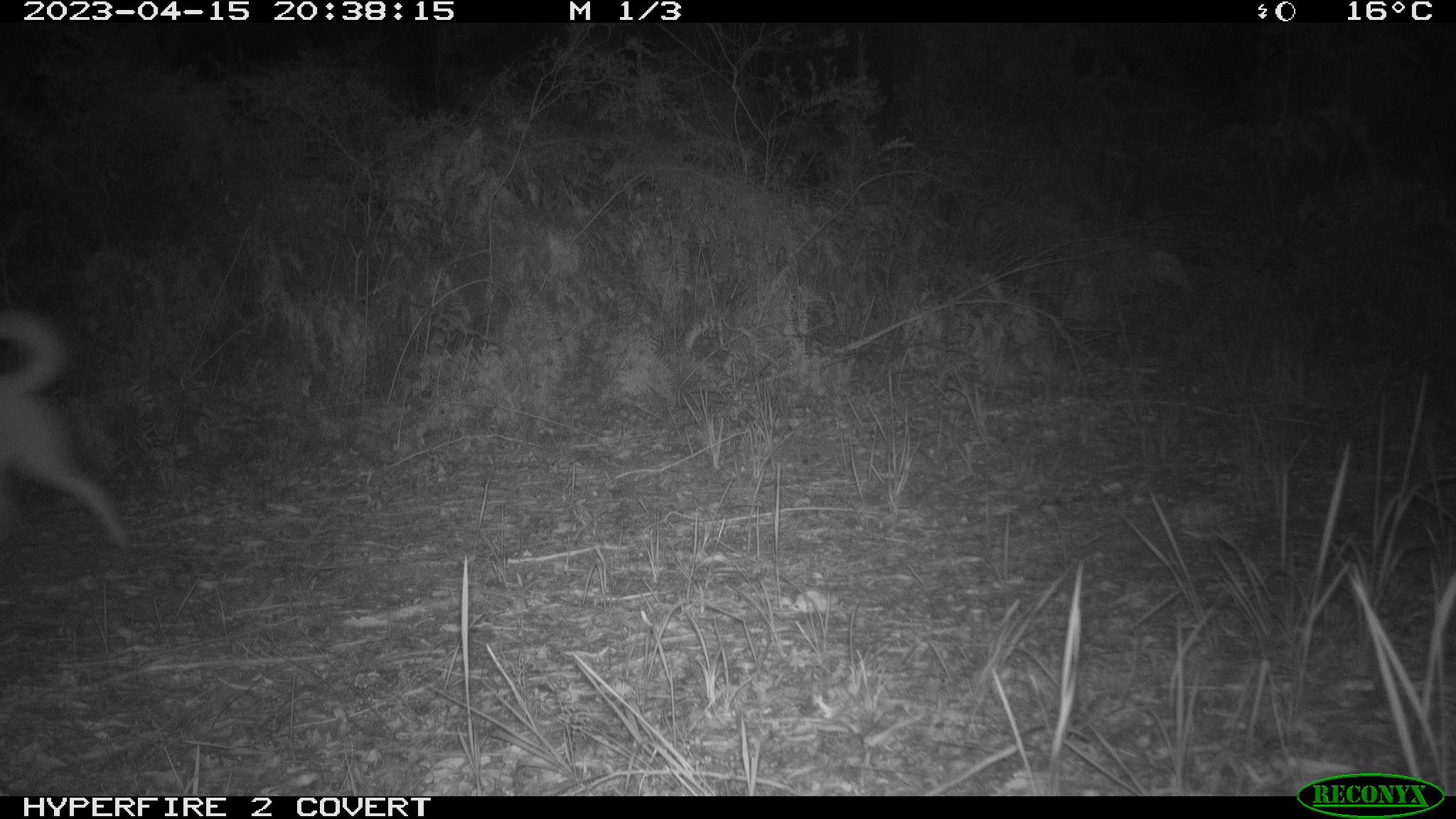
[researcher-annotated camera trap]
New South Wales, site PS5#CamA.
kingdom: Animalia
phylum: Chordata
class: Mammalia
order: Carnivora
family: Canidae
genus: Canis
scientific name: Canis familiaris dingo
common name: dingo